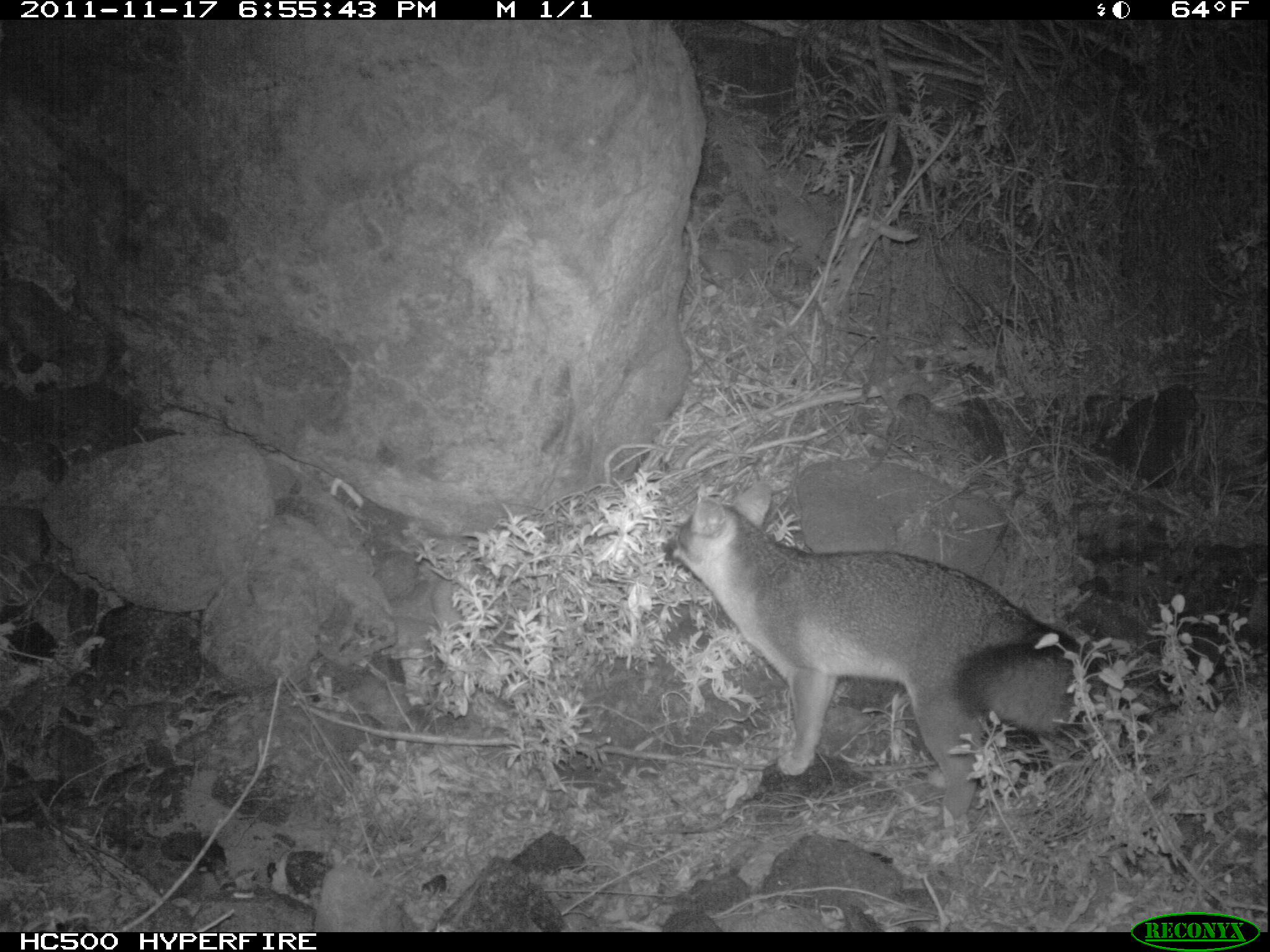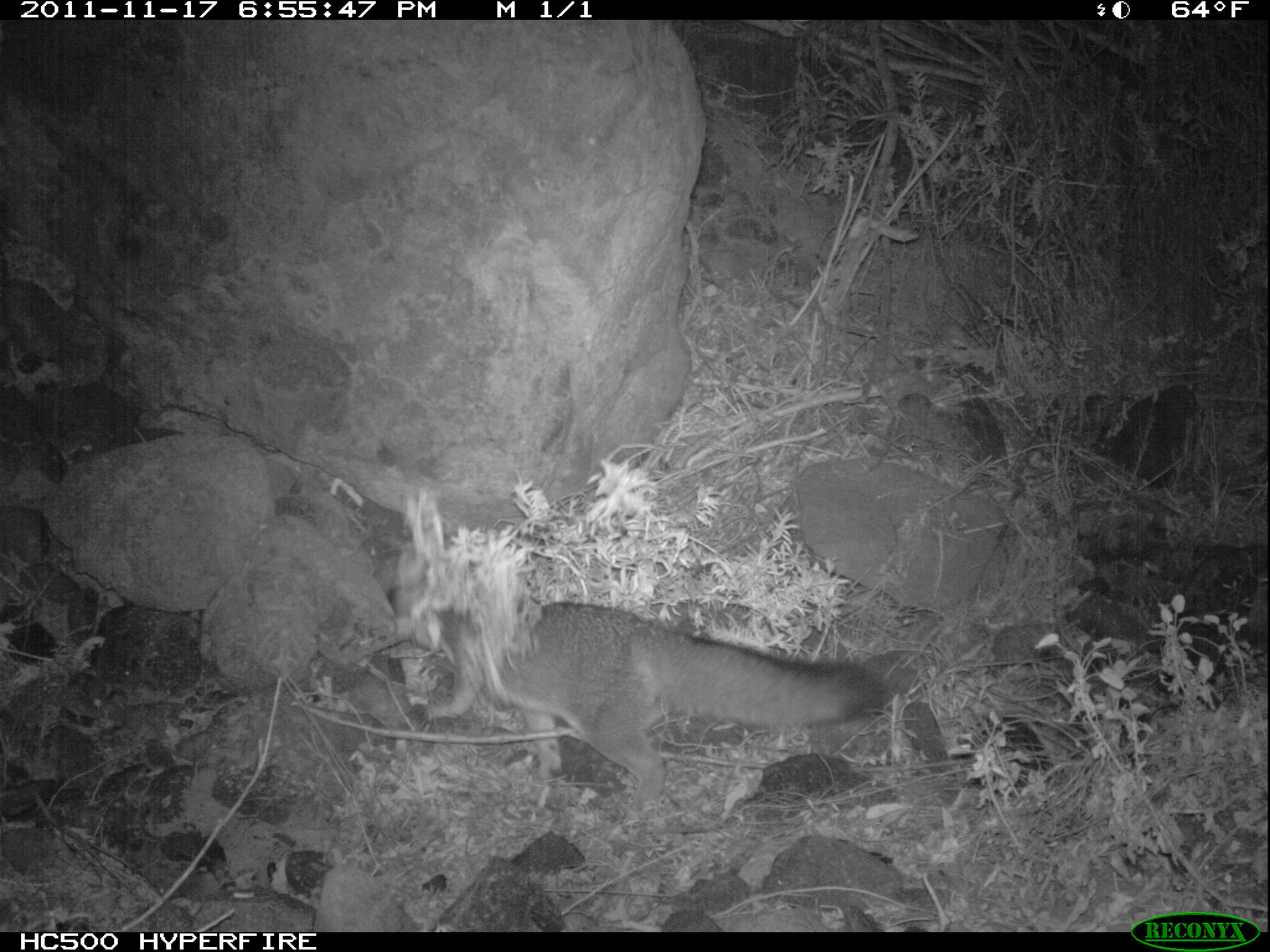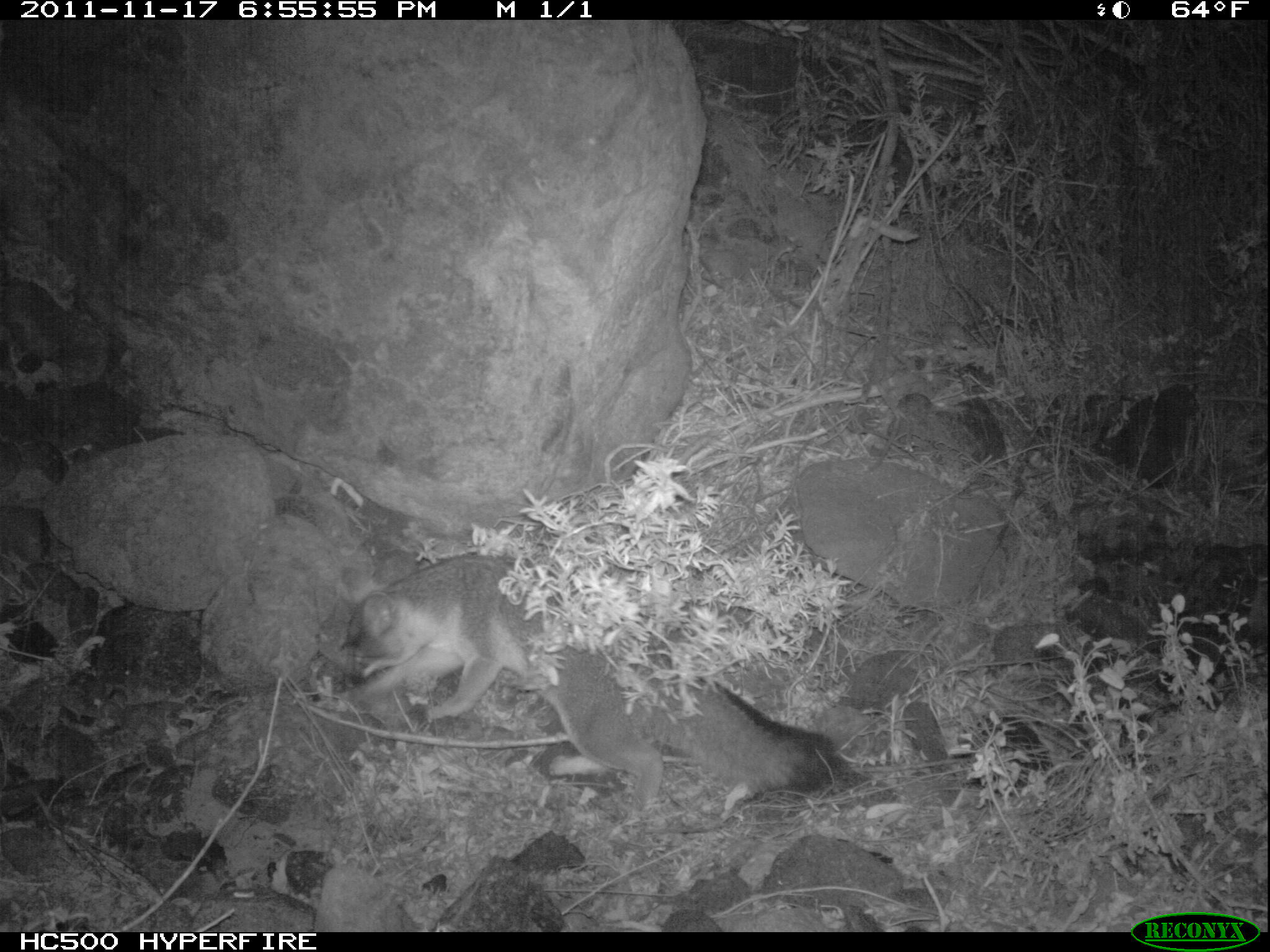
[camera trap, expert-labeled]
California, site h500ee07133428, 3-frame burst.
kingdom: Animalia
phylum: Chordata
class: Mammalia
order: Carnivora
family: Canidae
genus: Urocyon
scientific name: Urocyon littoralis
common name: island fox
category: fox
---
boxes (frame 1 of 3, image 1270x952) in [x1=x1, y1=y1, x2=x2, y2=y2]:
fox: [x1=660, y1=481, x2=1091, y2=819]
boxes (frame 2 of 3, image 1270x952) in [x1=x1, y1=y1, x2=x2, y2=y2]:
fox: [x1=415, y1=604, x2=884, y2=825]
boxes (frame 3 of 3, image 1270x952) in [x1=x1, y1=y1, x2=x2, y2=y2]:
fox: [x1=335, y1=550, x2=833, y2=805]